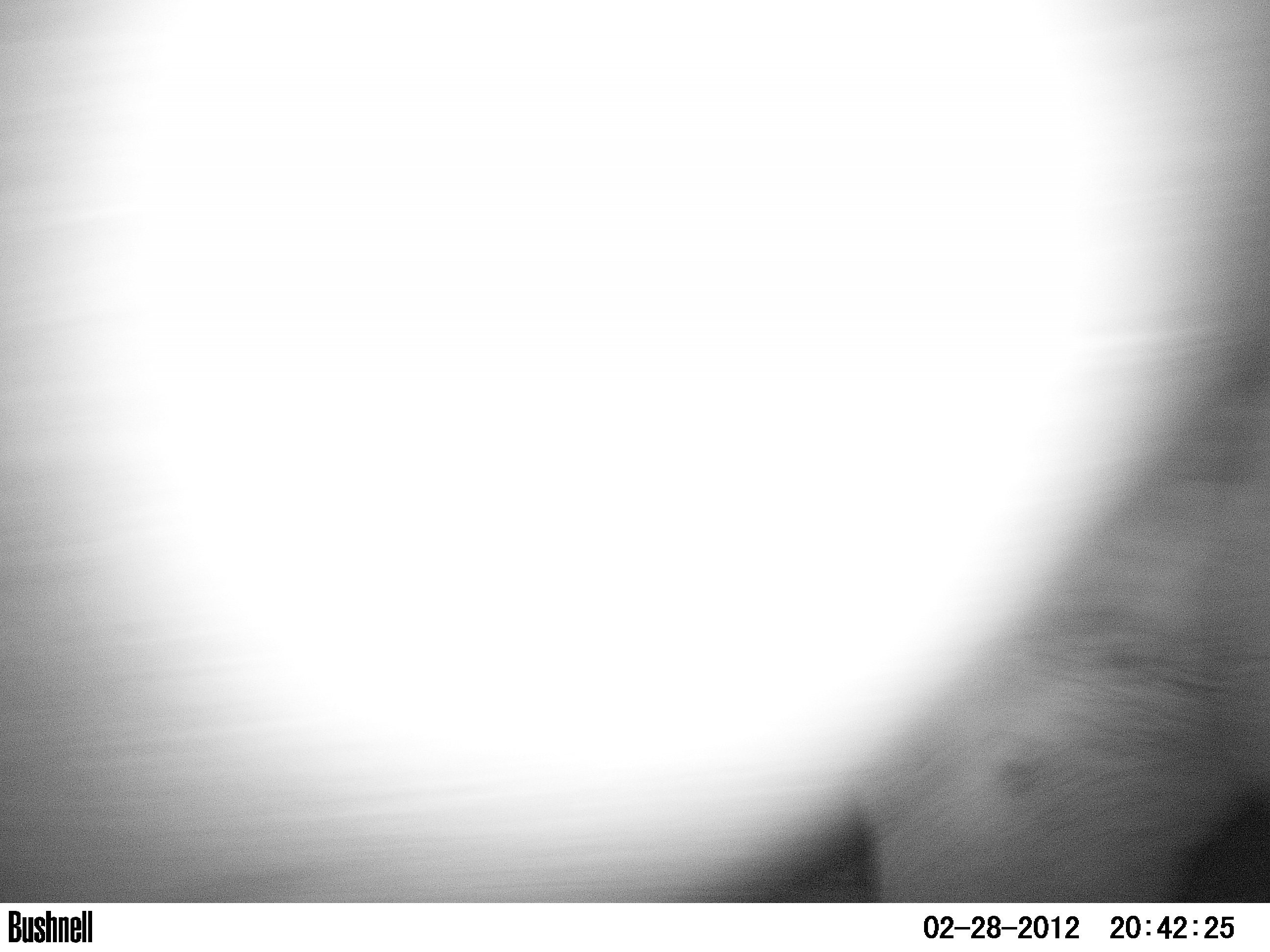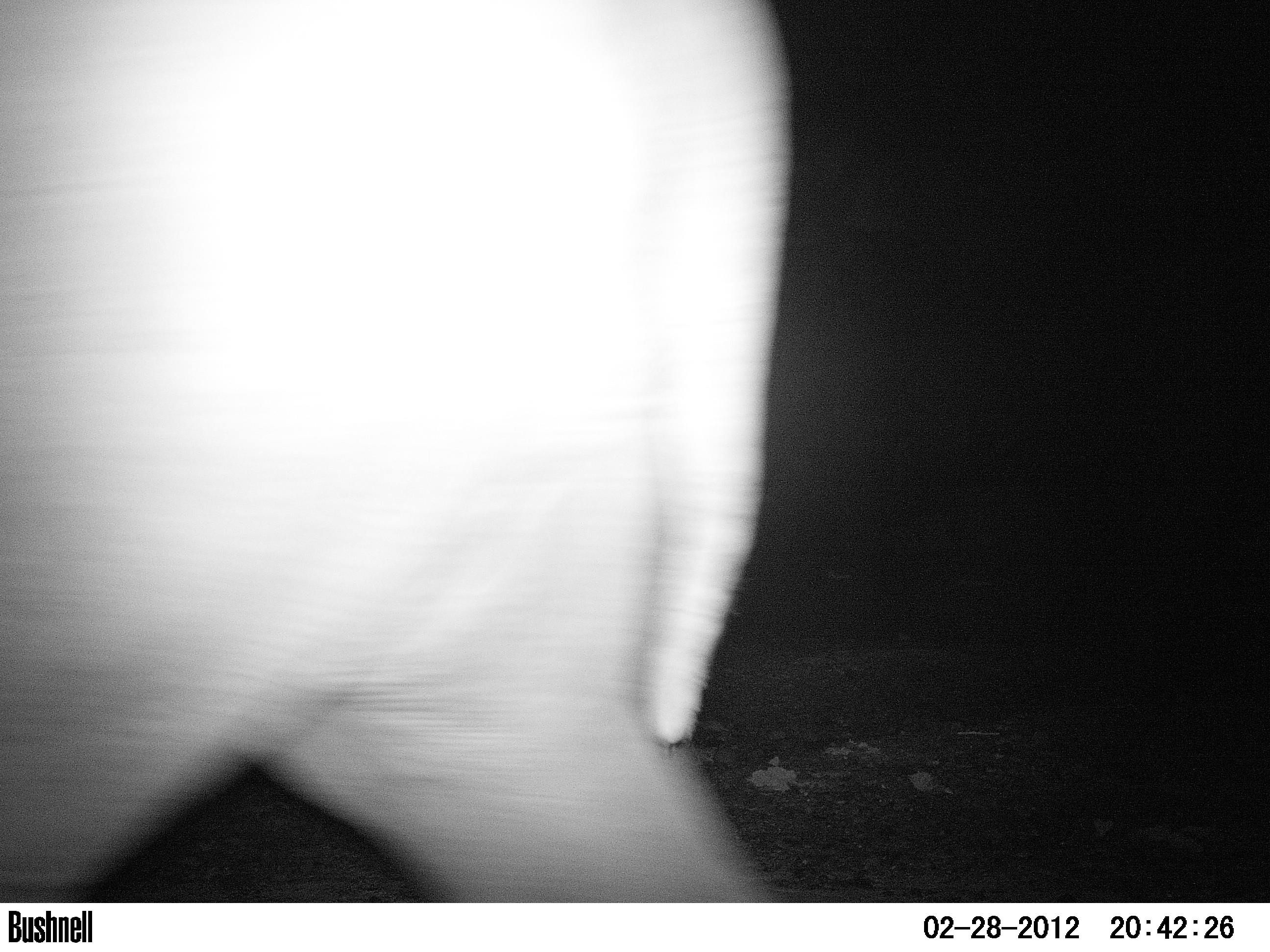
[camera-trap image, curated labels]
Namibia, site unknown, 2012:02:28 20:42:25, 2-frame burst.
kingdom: Animalia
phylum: Chordata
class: Mammalia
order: Perissodactyla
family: Rhinocerotidae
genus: Diceros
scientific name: Diceros bicornis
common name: black rhinoceros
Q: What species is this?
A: Diceros bicornis (black rhinoceros).